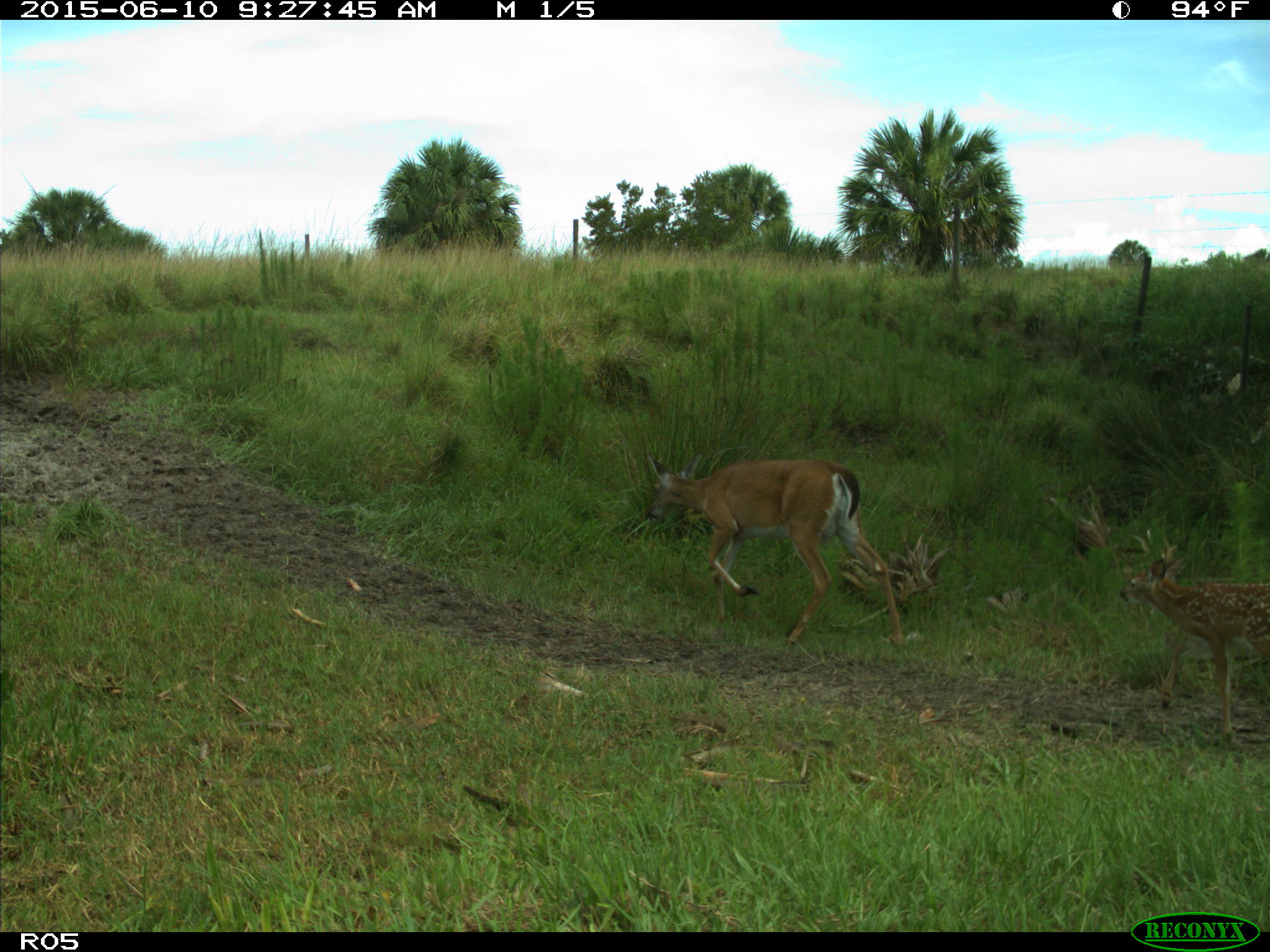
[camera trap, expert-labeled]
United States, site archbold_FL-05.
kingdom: Animalia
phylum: Chordata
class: Mammalia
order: Artiodactyla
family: Cervidae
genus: Odocoileus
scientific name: Odocoileus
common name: deer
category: unidentified deer